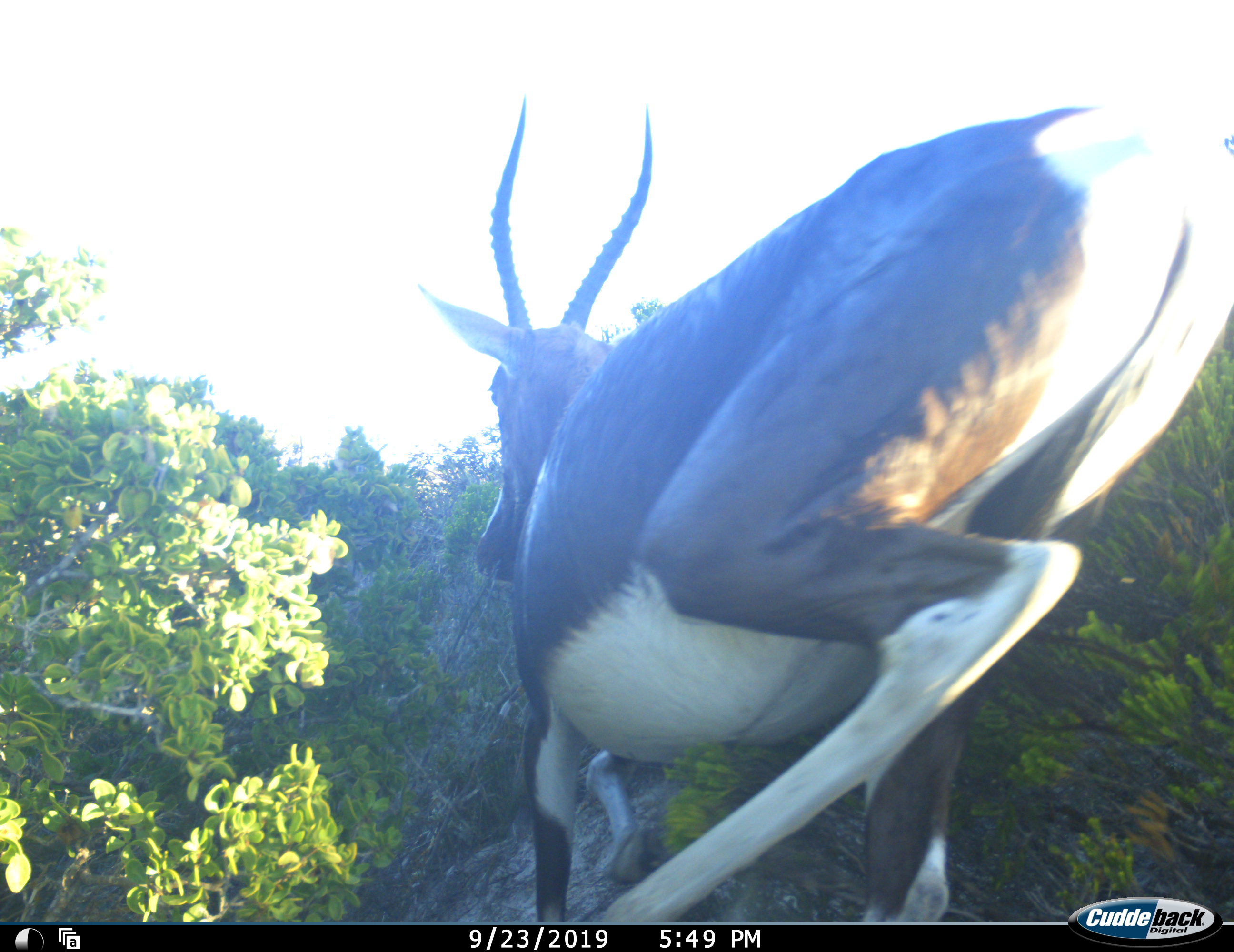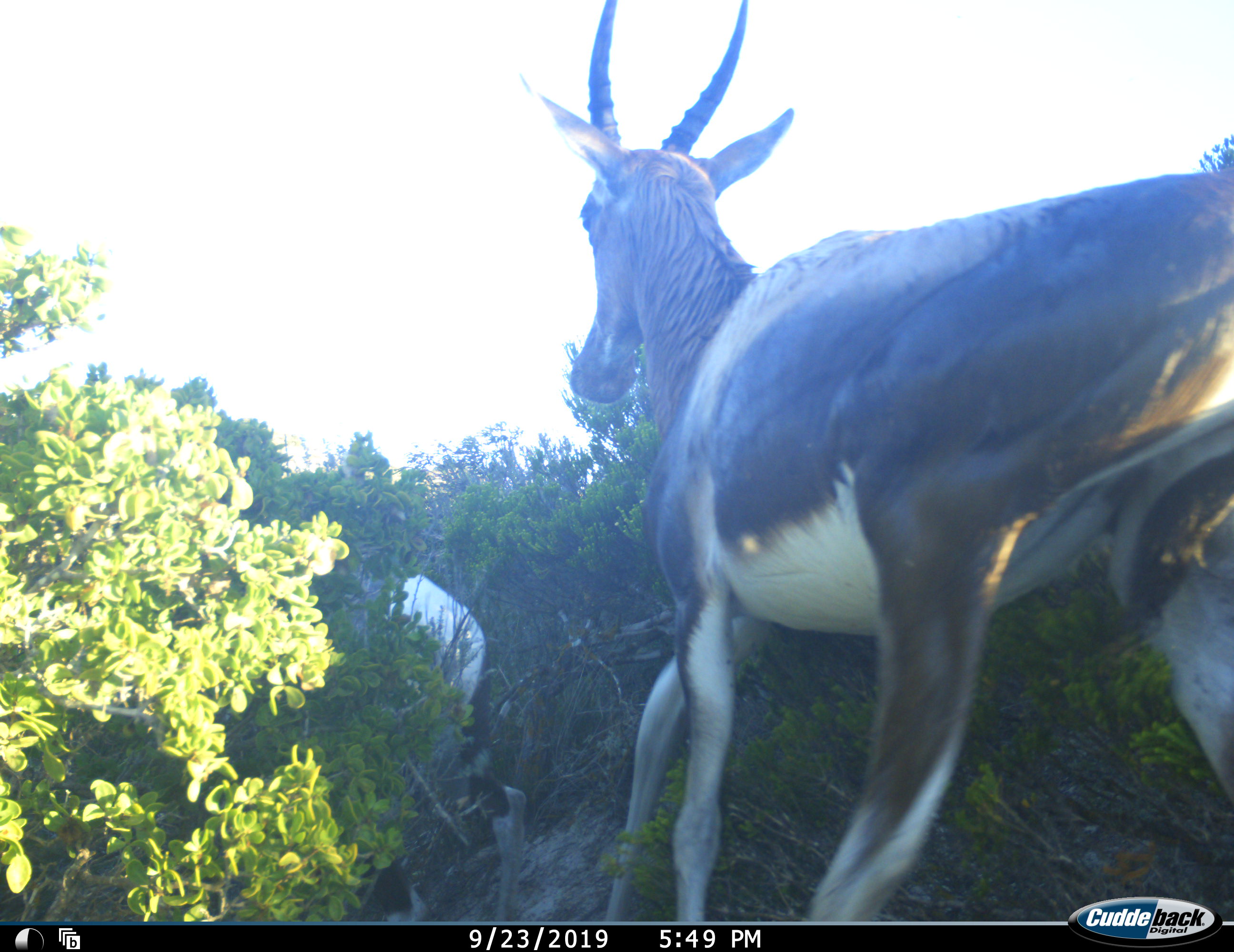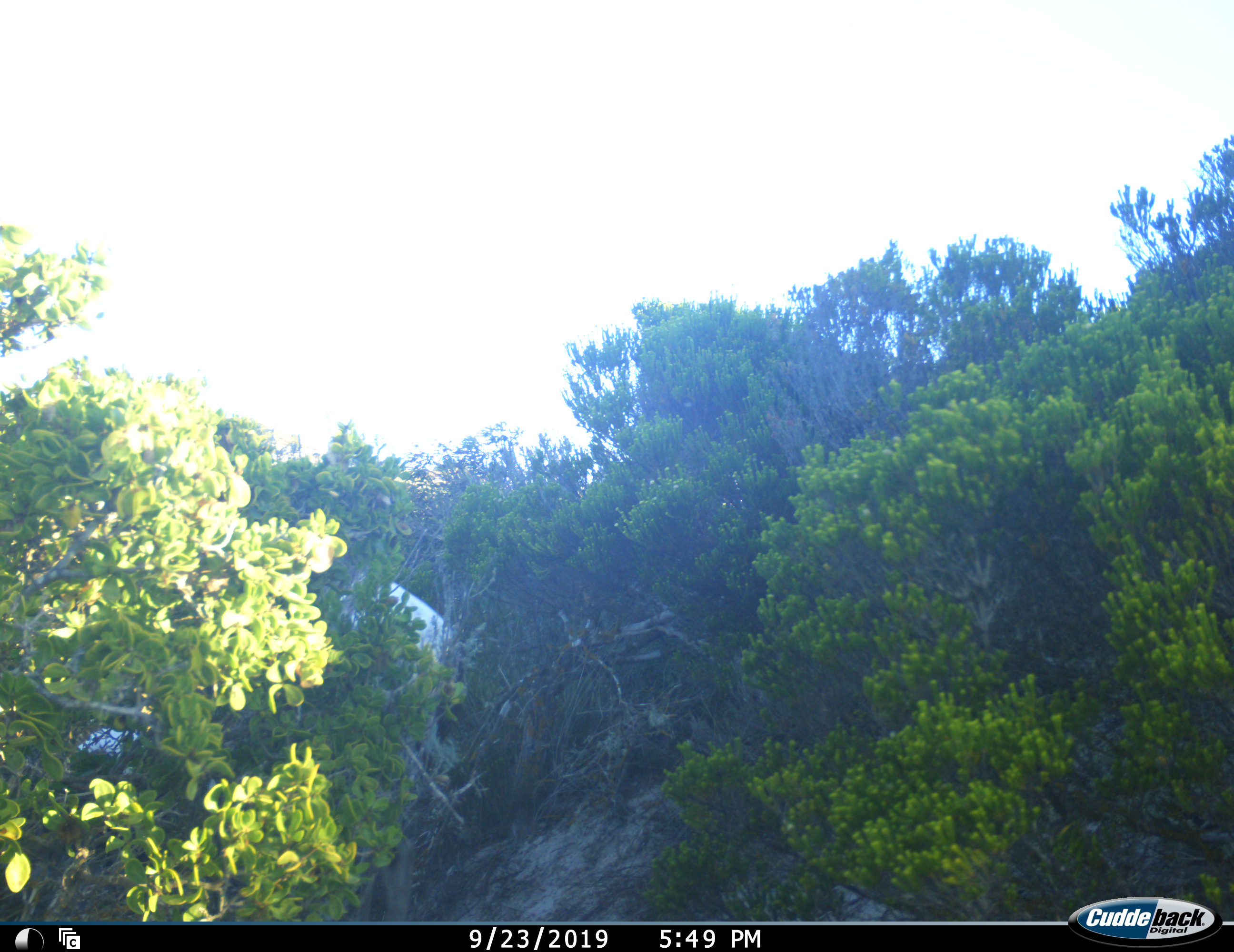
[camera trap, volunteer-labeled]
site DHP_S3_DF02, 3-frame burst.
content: unidentified animal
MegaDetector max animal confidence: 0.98